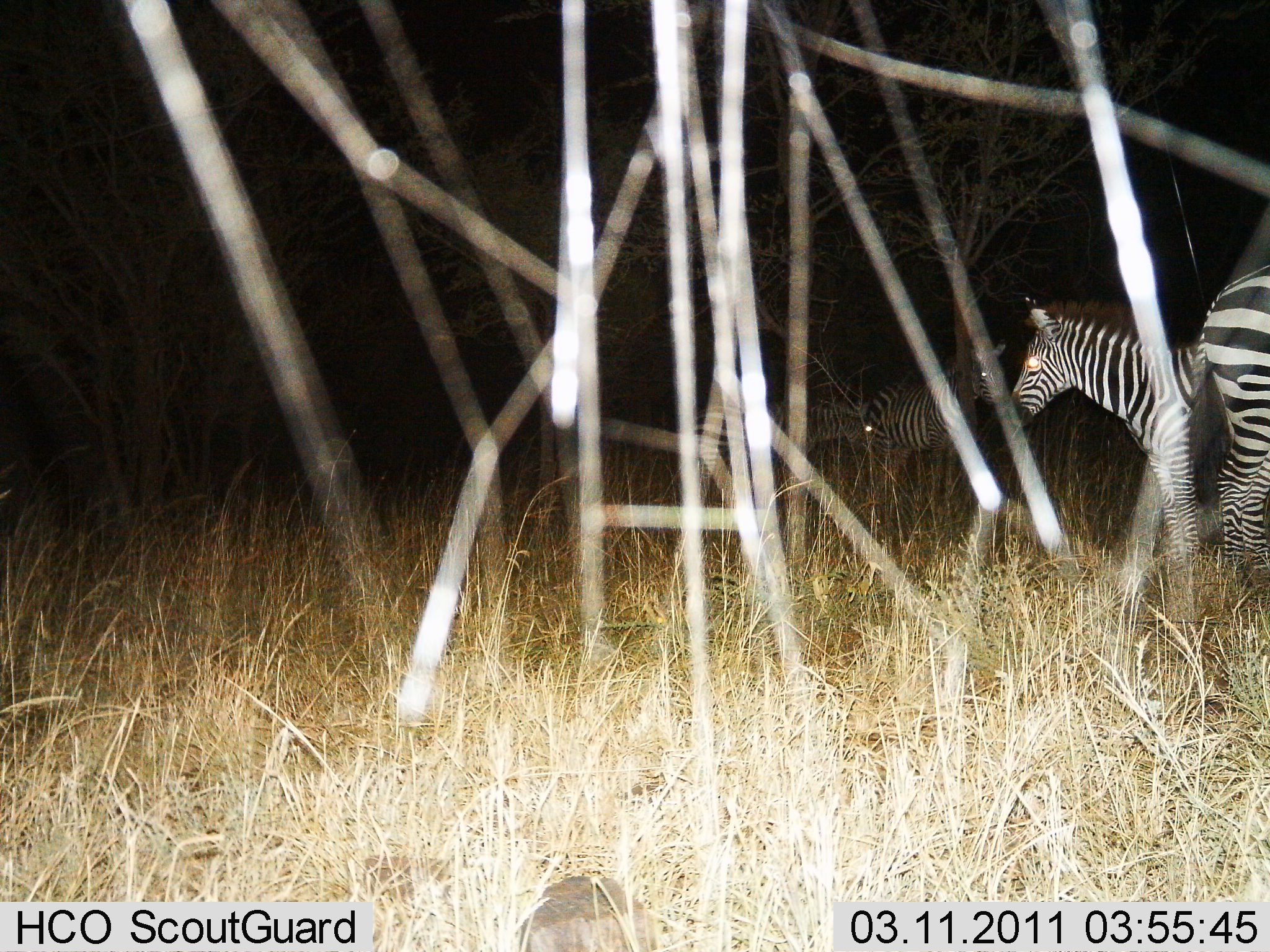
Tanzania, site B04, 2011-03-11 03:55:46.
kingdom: Animalia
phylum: Chordata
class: Mammalia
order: Perissodactyla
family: Equidae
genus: Equus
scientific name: Equus quagga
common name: plains zebra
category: zebra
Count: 4.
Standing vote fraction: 90%.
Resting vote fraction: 0%.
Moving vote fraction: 10%.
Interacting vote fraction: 0%.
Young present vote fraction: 20%.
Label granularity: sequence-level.